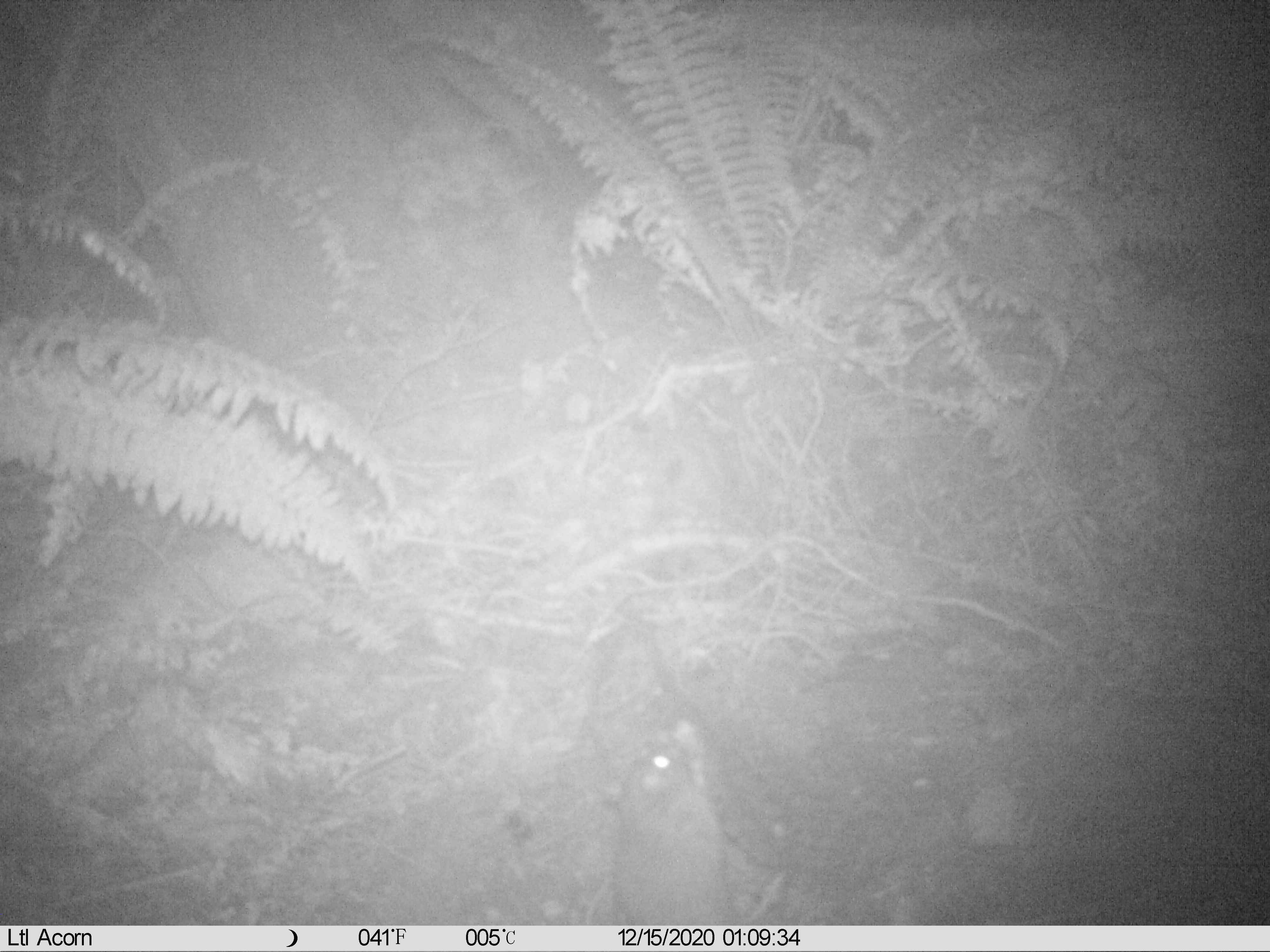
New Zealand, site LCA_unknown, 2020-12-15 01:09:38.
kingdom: Animalia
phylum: Chordata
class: Mammalia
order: Rodentia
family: Muridae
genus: Rattus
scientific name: Rattus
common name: rat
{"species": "rat (Rattus)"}